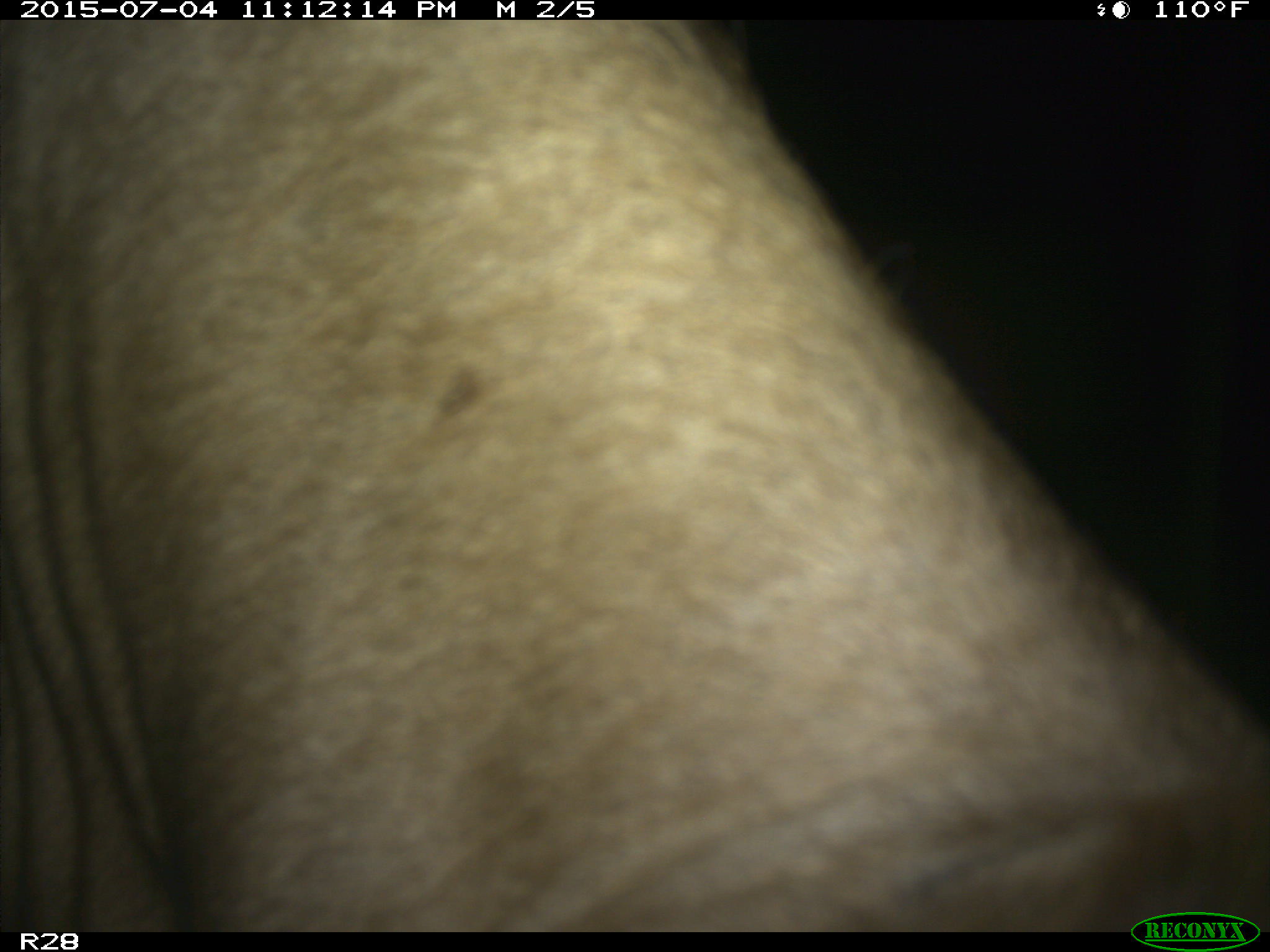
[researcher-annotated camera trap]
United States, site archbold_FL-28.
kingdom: Animalia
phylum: Chordata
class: Mammalia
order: Artiodactyla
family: Bovidae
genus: Bos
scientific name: Bos taurus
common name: domestic cow